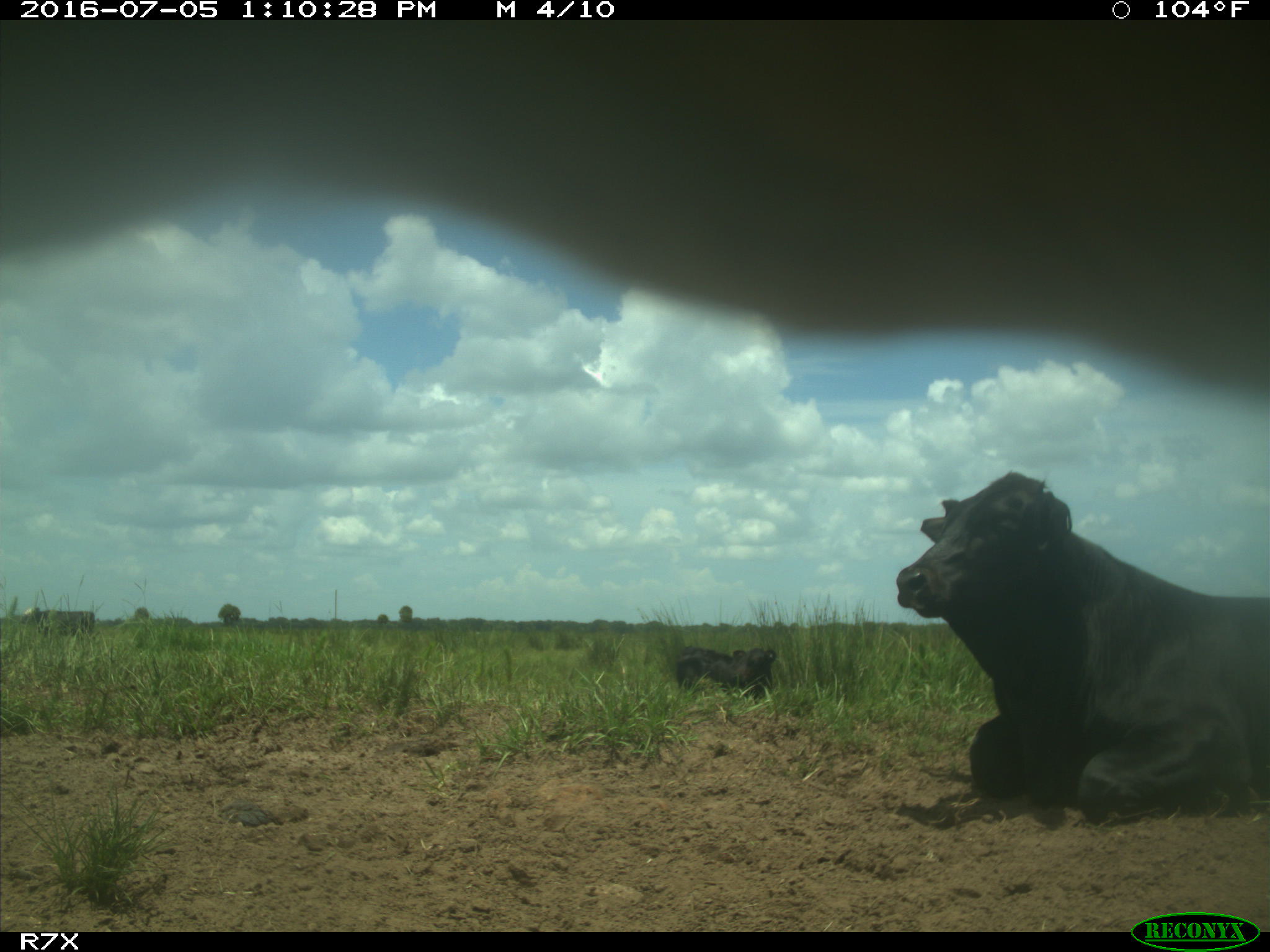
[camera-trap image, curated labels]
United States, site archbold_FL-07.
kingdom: Animalia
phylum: Chordata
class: Mammalia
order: Artiodactyla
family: Bovidae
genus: Bos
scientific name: Bos taurus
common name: domestic cow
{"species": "Bos taurus (domestic cow)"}